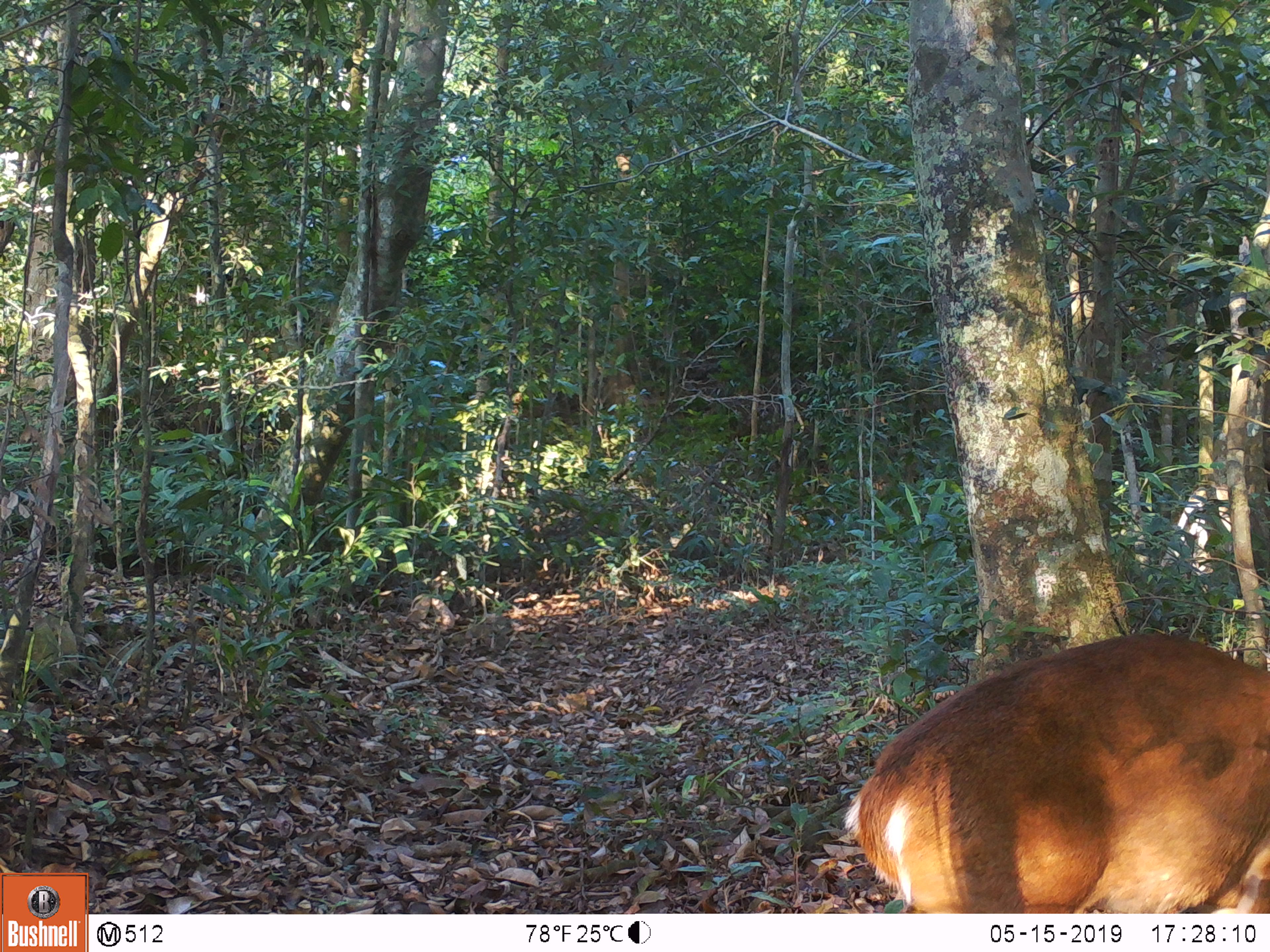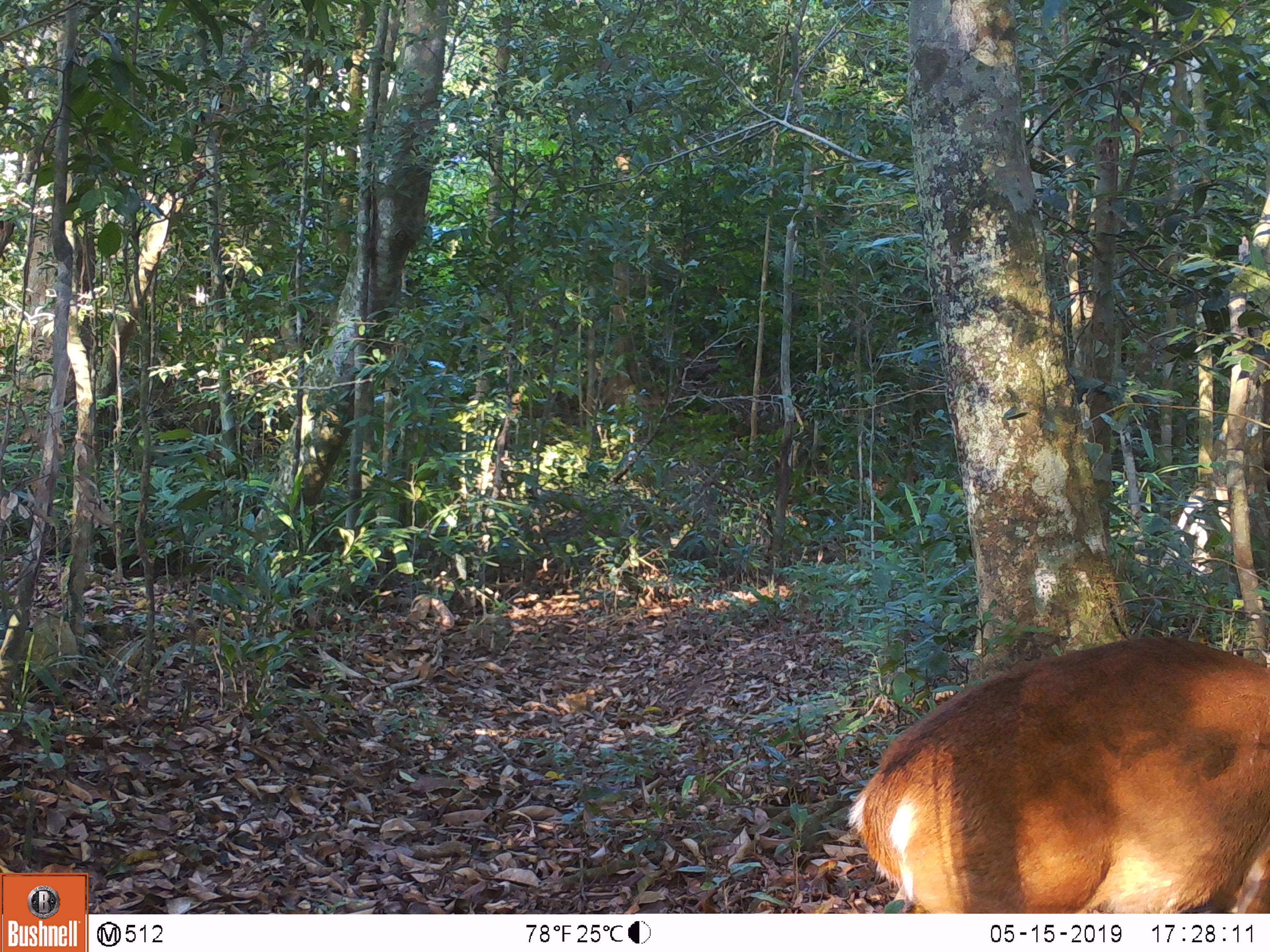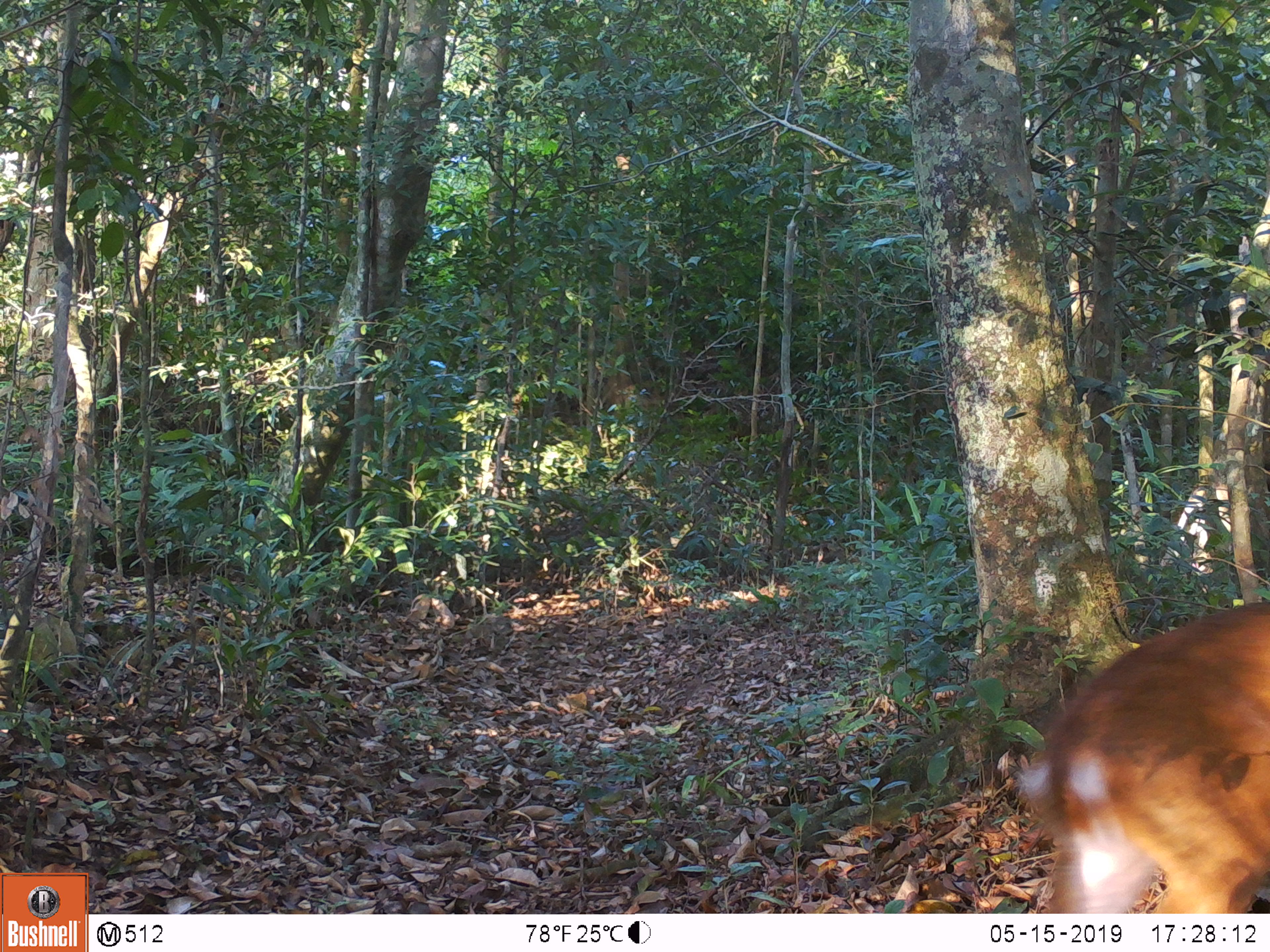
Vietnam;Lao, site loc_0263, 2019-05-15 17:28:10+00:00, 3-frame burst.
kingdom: Animalia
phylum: Chordata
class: Mammalia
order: Artiodactyla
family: Cervidae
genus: Muntiacus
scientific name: Muntiacus vuquangensis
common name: large-antlered muntjac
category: large antlered muntjac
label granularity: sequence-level